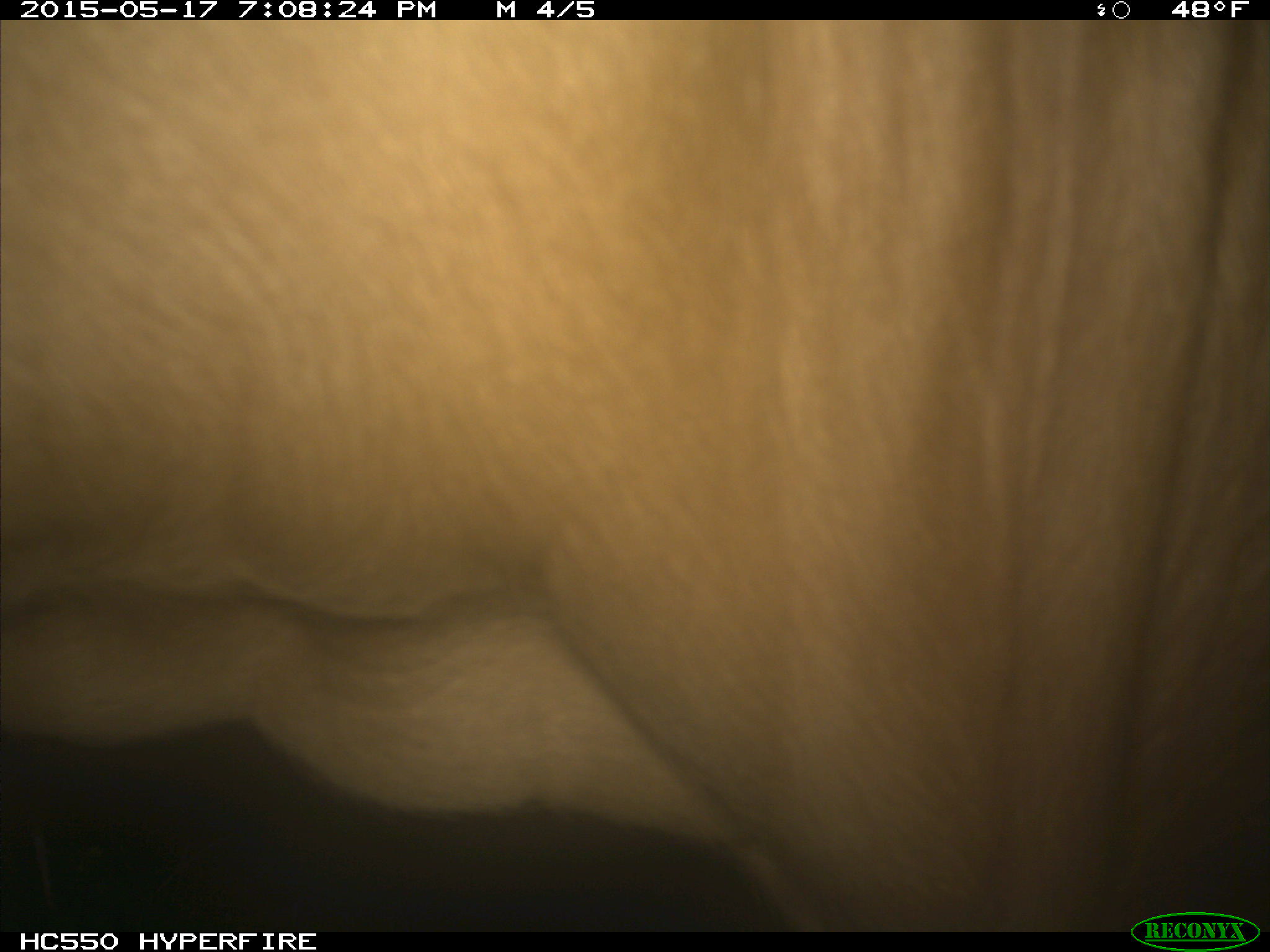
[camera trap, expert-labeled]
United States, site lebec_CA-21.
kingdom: Animalia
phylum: Chordata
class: Mammalia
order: Artiodactyla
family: Bovidae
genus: Bos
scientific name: Bos taurus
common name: domestic cow